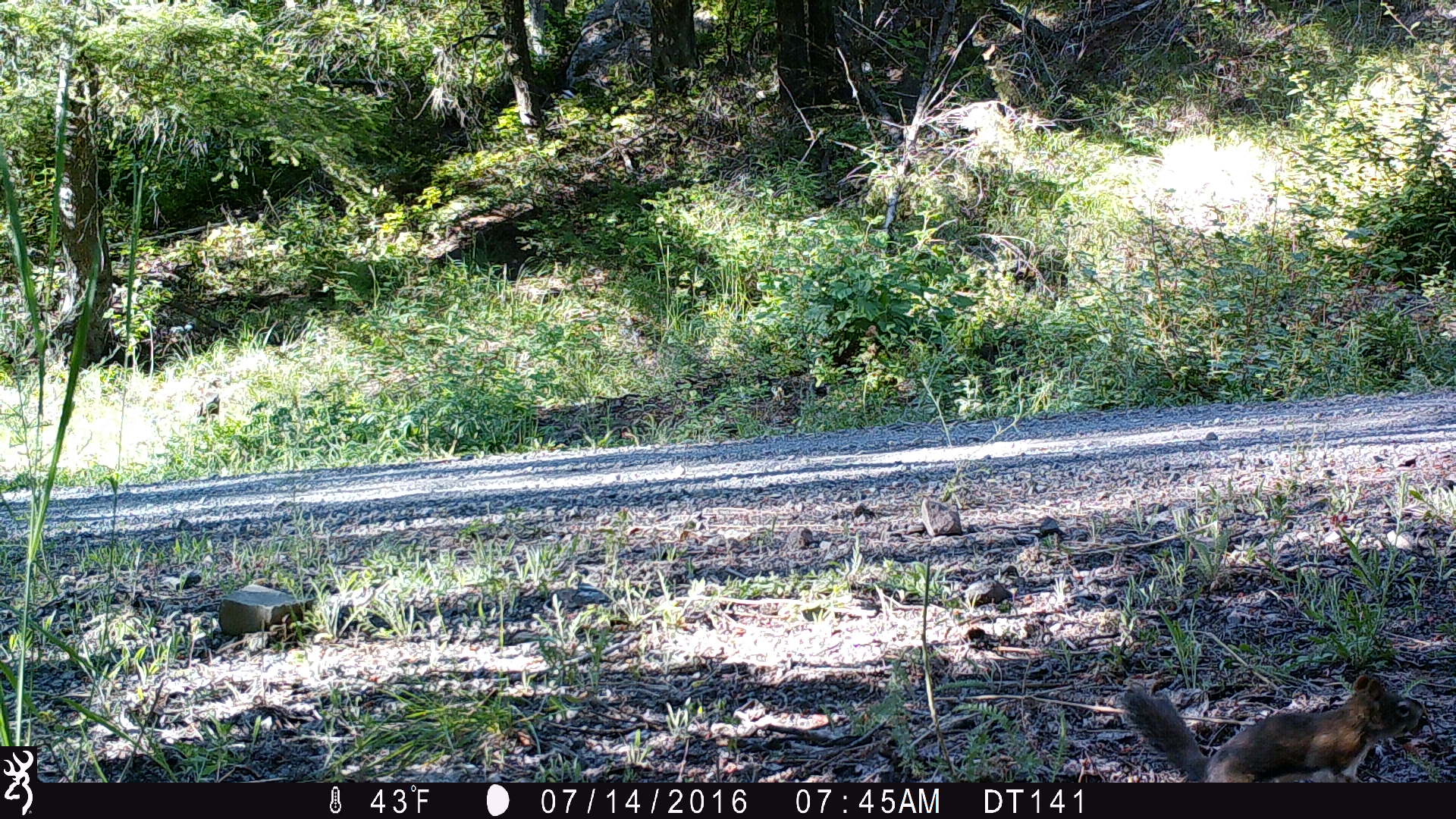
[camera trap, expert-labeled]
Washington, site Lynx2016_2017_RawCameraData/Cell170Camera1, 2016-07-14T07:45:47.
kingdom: Animalia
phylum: Chordata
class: Mammalia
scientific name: Mammalia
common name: small mammal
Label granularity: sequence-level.